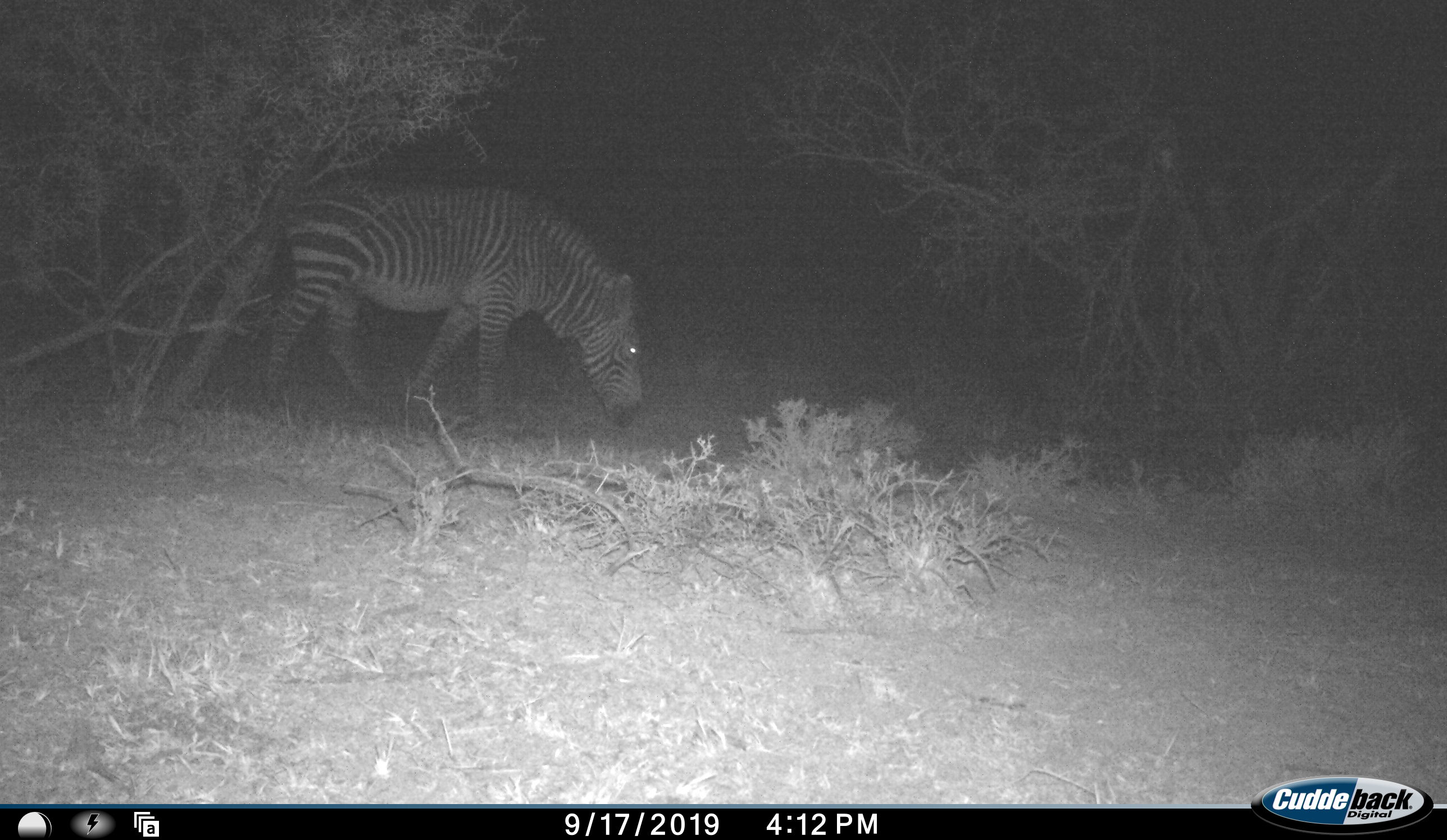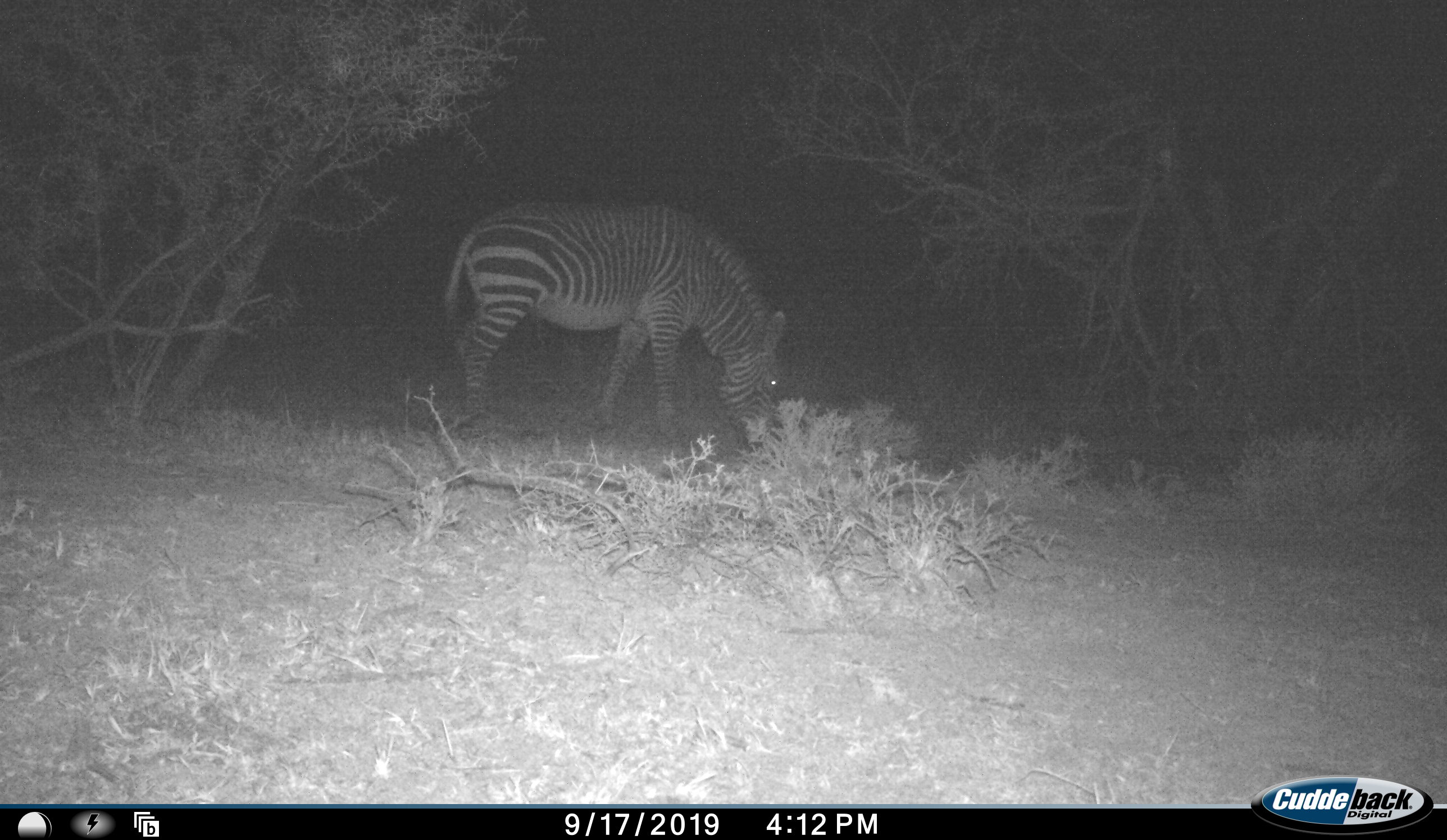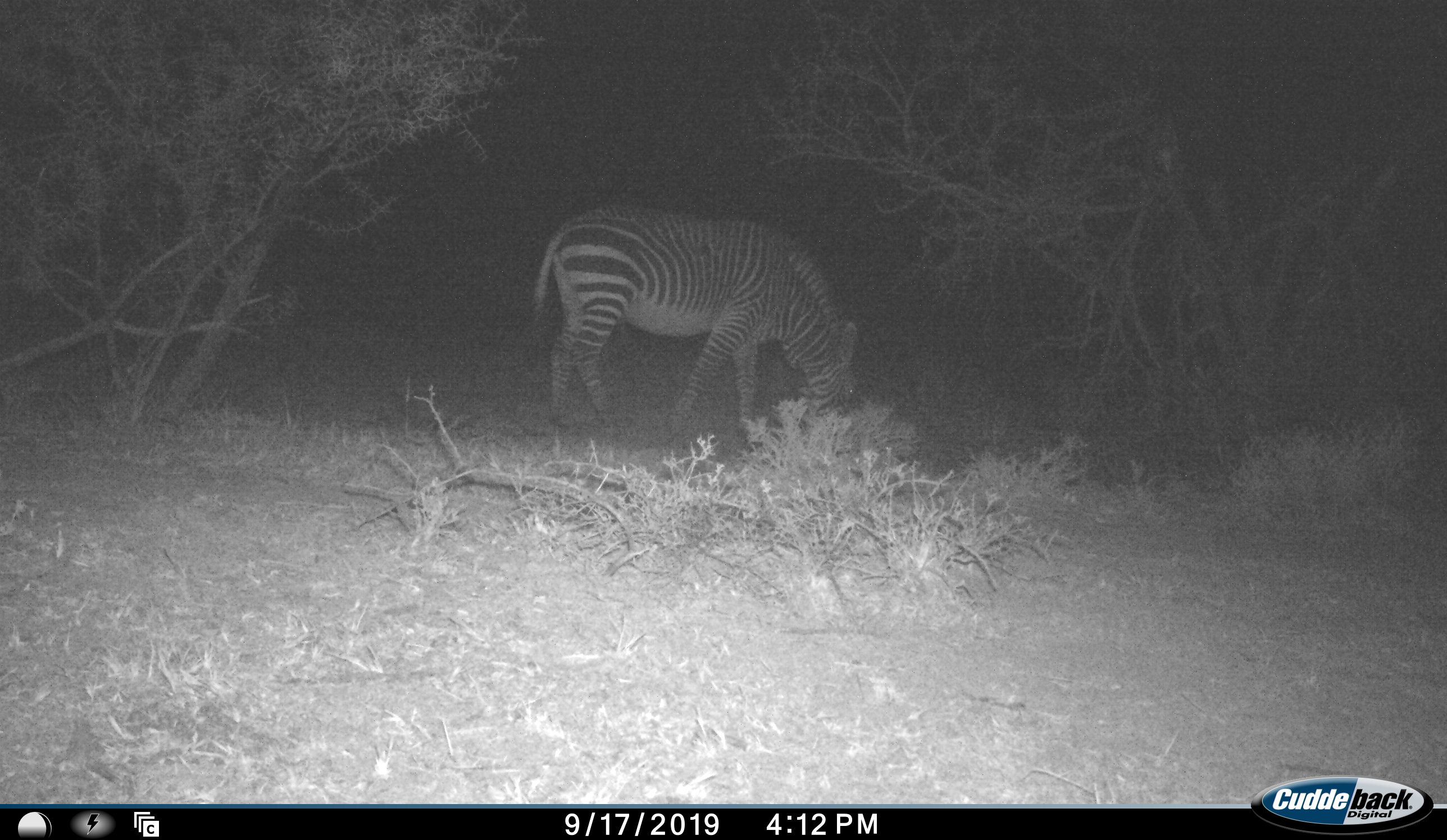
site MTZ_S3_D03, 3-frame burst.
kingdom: Animalia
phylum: Chordata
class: Mammalia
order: Perissodactyla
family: Equidae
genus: Equus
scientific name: Equus zebra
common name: mountain zebra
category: zebramountain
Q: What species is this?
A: Zebramountain (mountain zebra) (Equus zebra).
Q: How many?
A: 1.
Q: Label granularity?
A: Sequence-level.